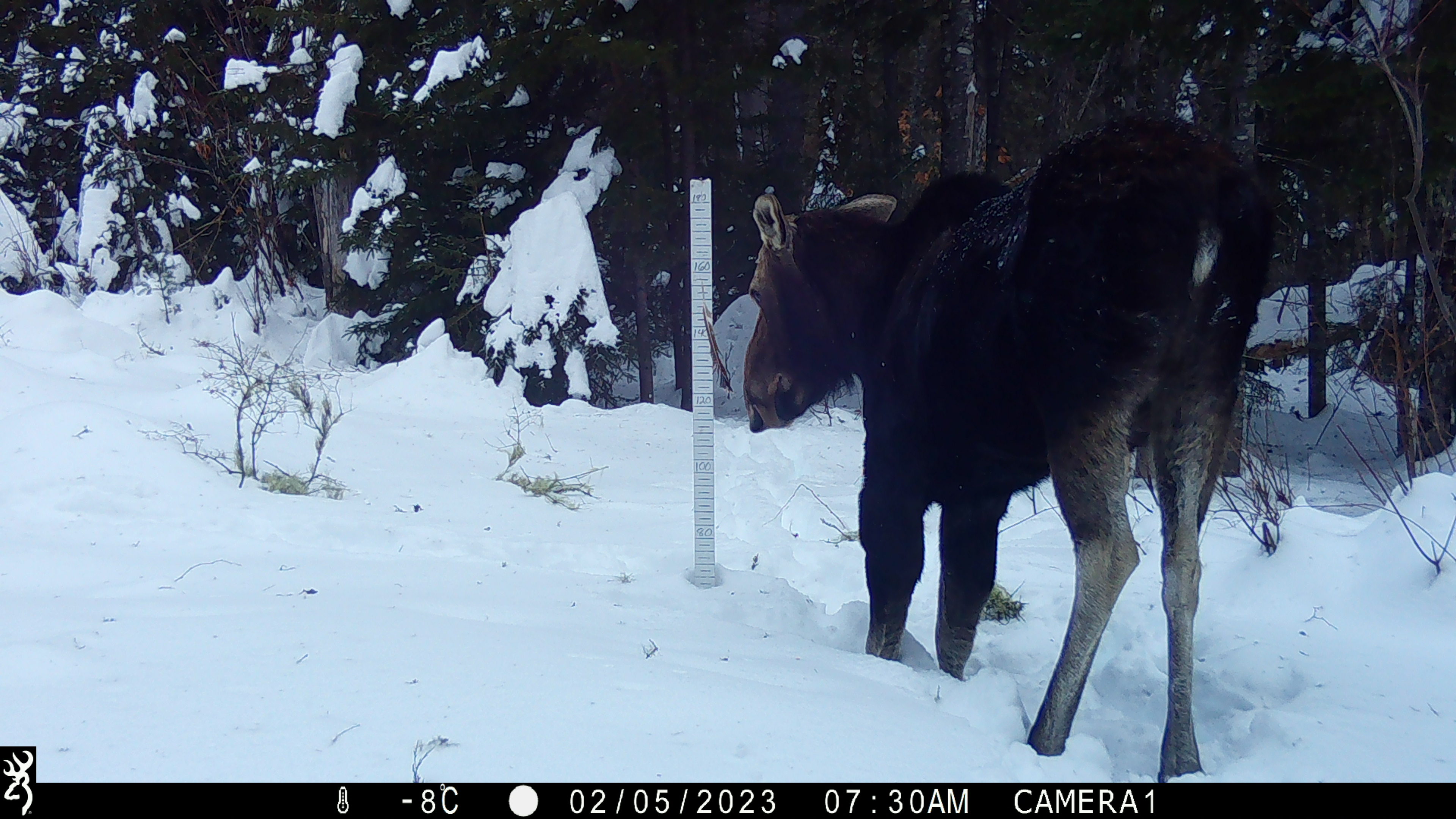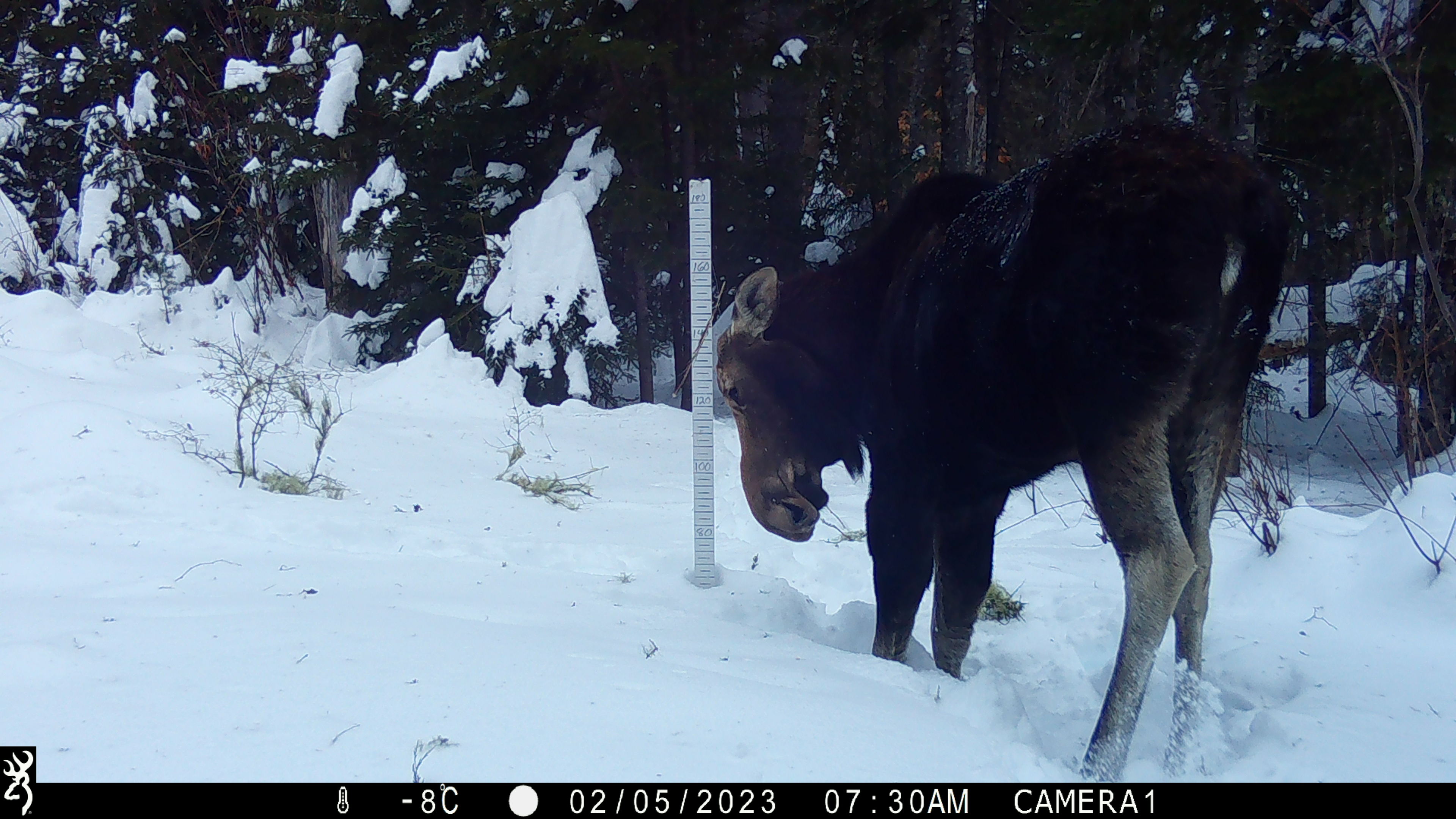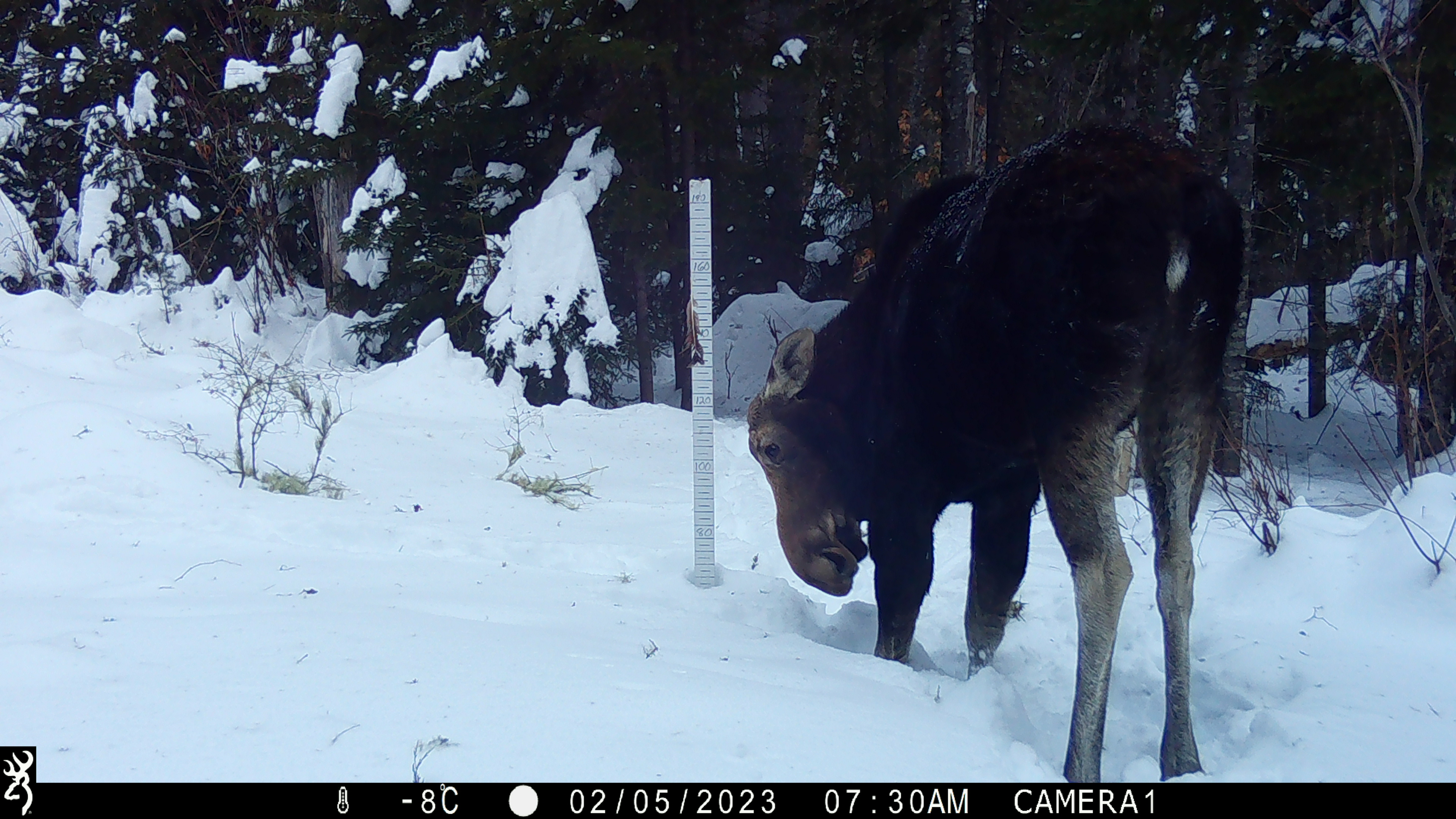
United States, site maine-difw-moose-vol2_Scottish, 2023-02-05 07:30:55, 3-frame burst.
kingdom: Animalia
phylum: Chordata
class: Mammalia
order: Artiodactyla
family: Cervidae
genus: Alces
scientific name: Alces alces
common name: moose